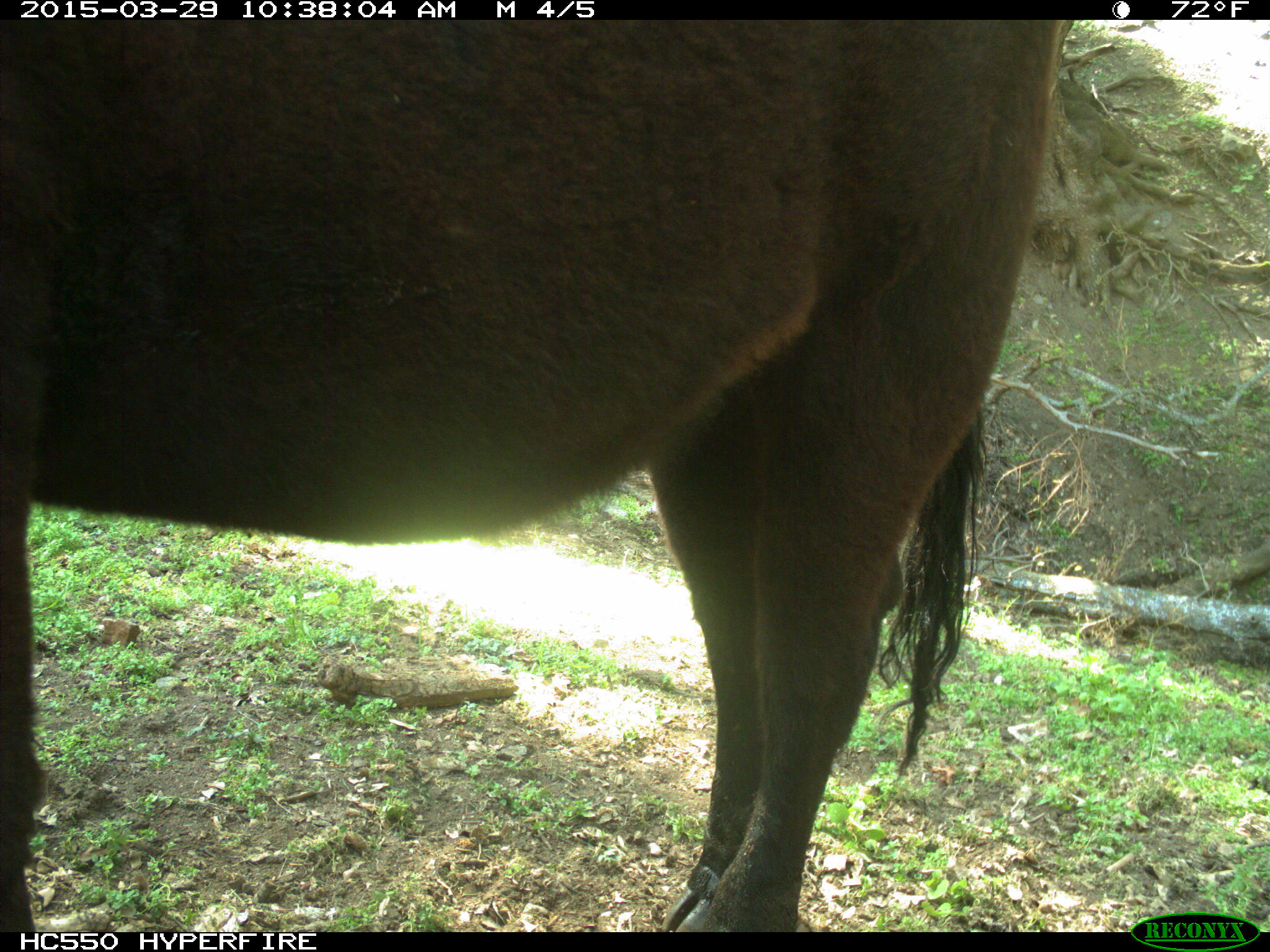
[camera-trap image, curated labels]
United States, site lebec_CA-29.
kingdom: Animalia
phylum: Chordata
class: Mammalia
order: Artiodactyla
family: Bovidae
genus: Bos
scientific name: Bos taurus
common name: domestic cow